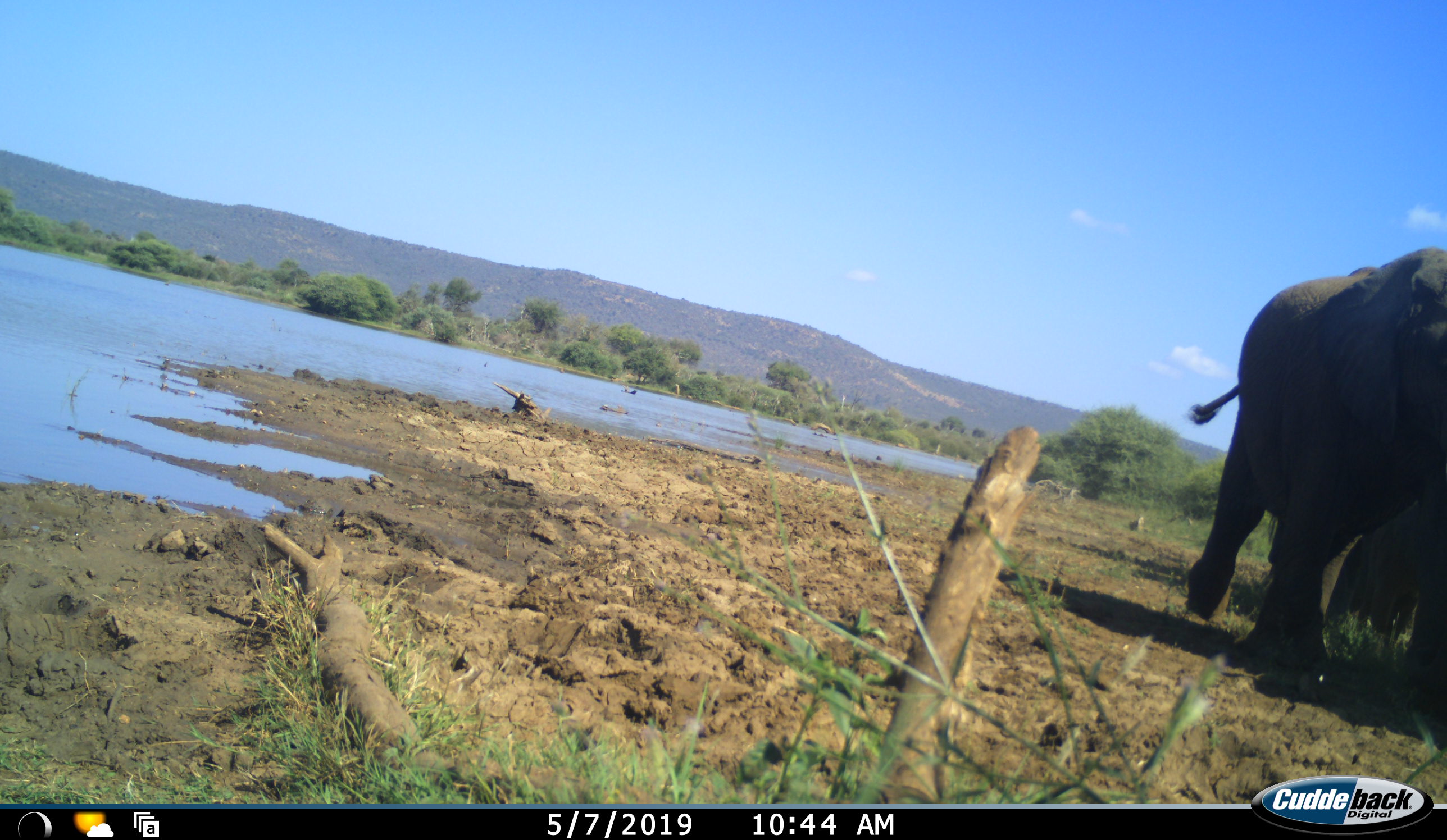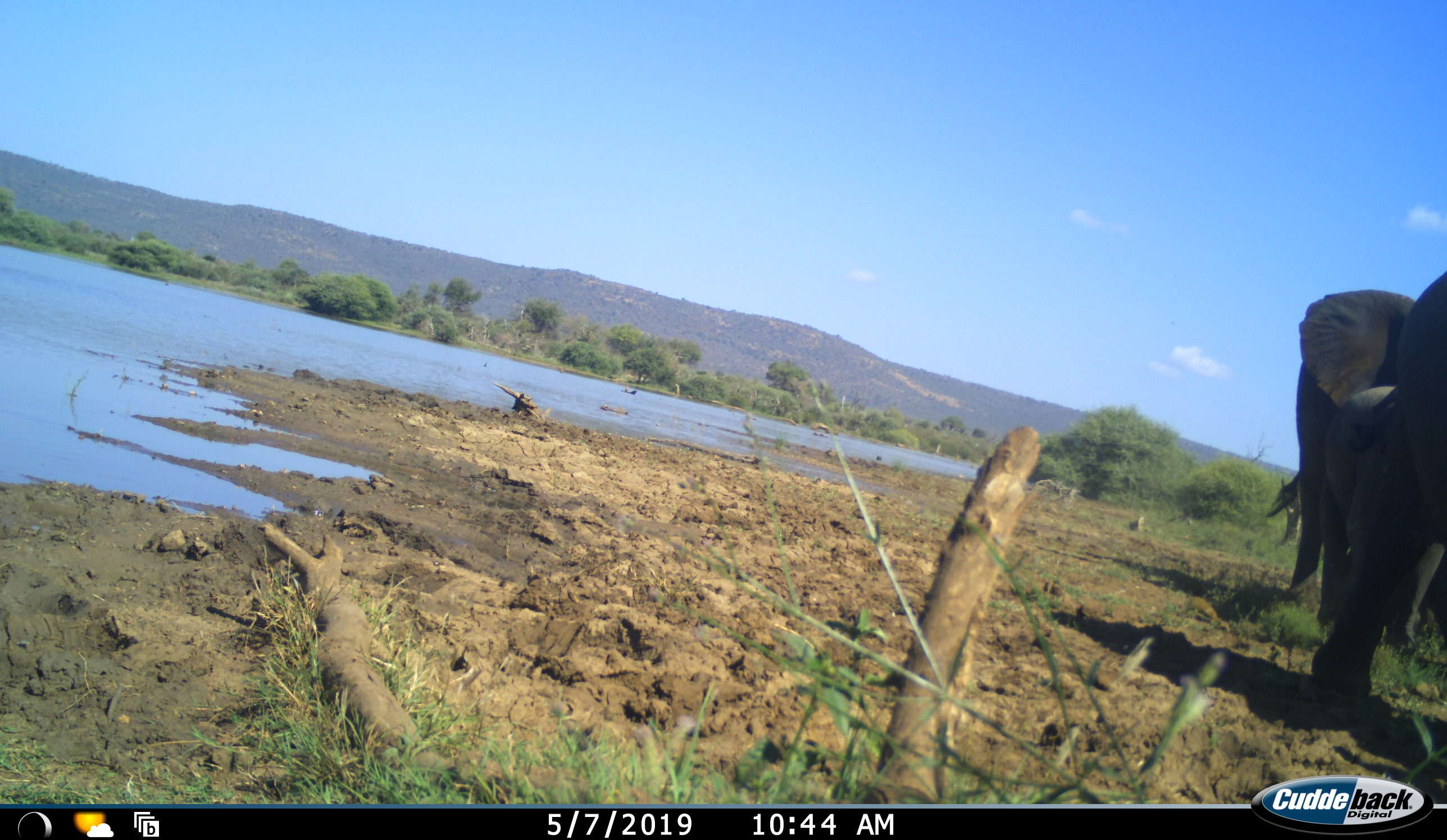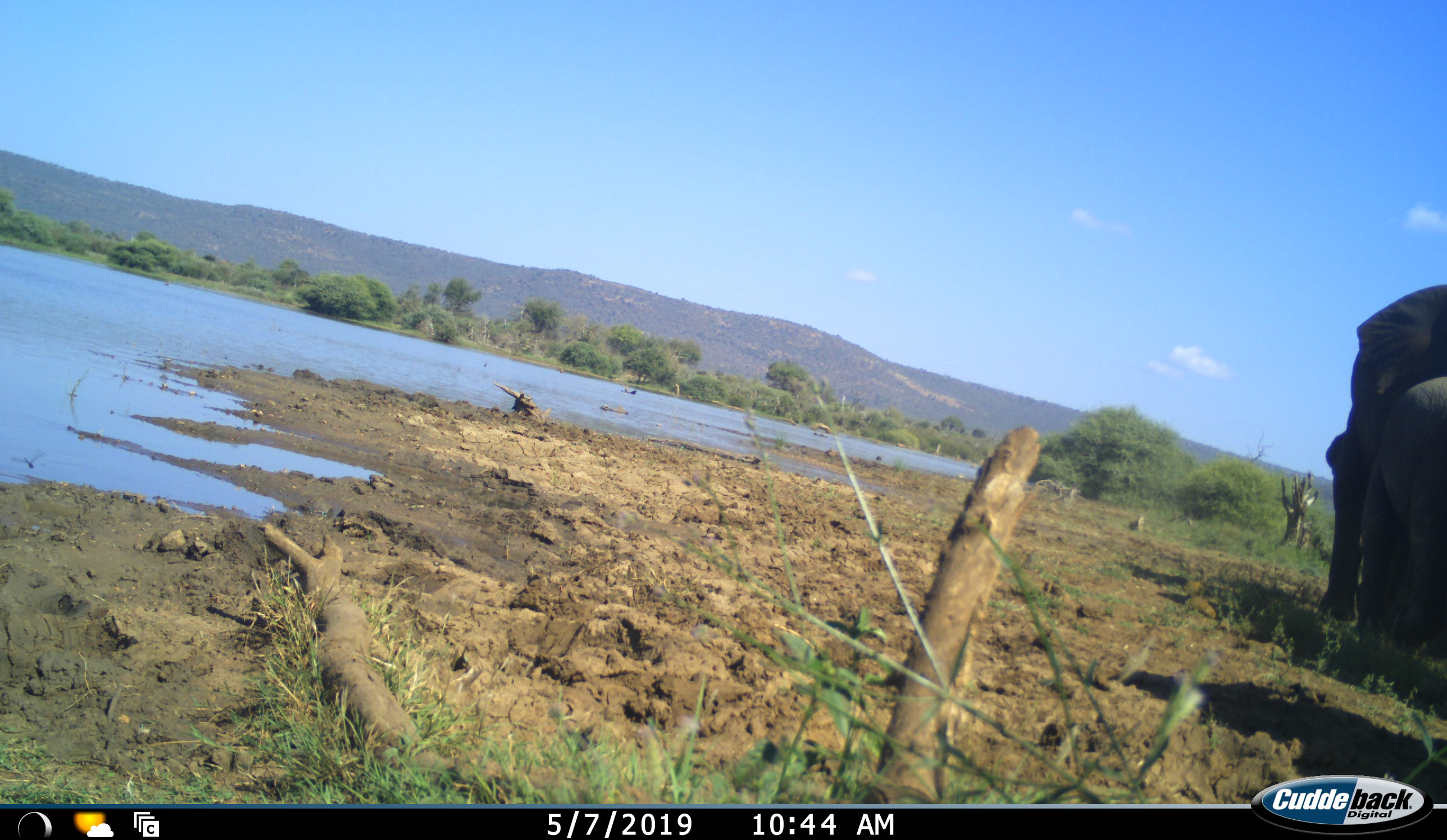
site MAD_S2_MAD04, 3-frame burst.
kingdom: Animalia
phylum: Chordata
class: Mammalia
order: Proboscidea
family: Elephantidae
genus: Loxodonta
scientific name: Loxodonta africana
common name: african bush elephant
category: elephant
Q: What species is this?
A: Elephant (african bush elephant) (Loxodonta africana).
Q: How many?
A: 2.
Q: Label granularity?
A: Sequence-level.